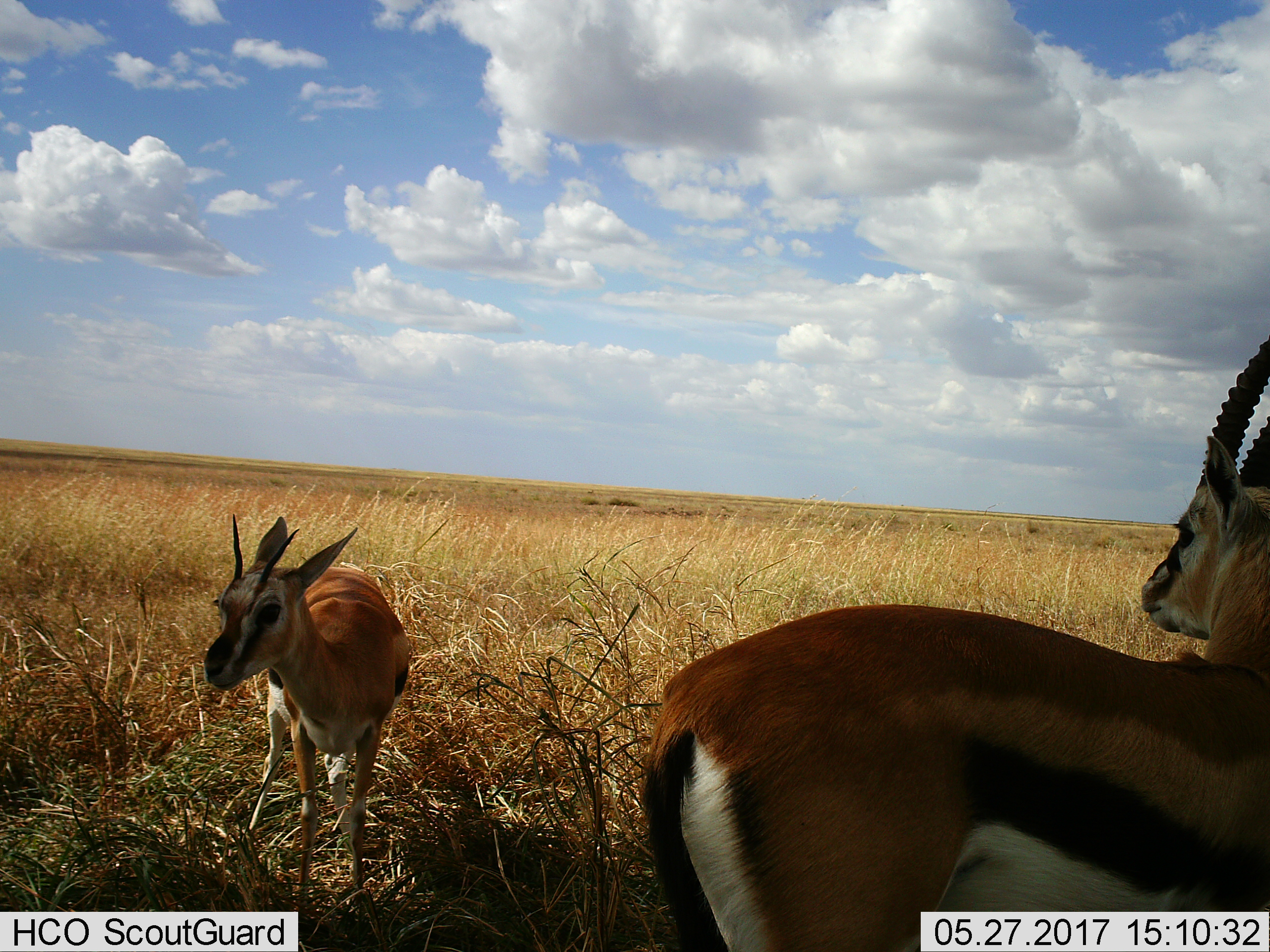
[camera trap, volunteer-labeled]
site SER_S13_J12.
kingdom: Animalia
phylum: Chordata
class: Mammalia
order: Artiodactyla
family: Bovidae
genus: Eudorcas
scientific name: Eudorcas thomsonii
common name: thomson's gazelle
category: gazellethomsons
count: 2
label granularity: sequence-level